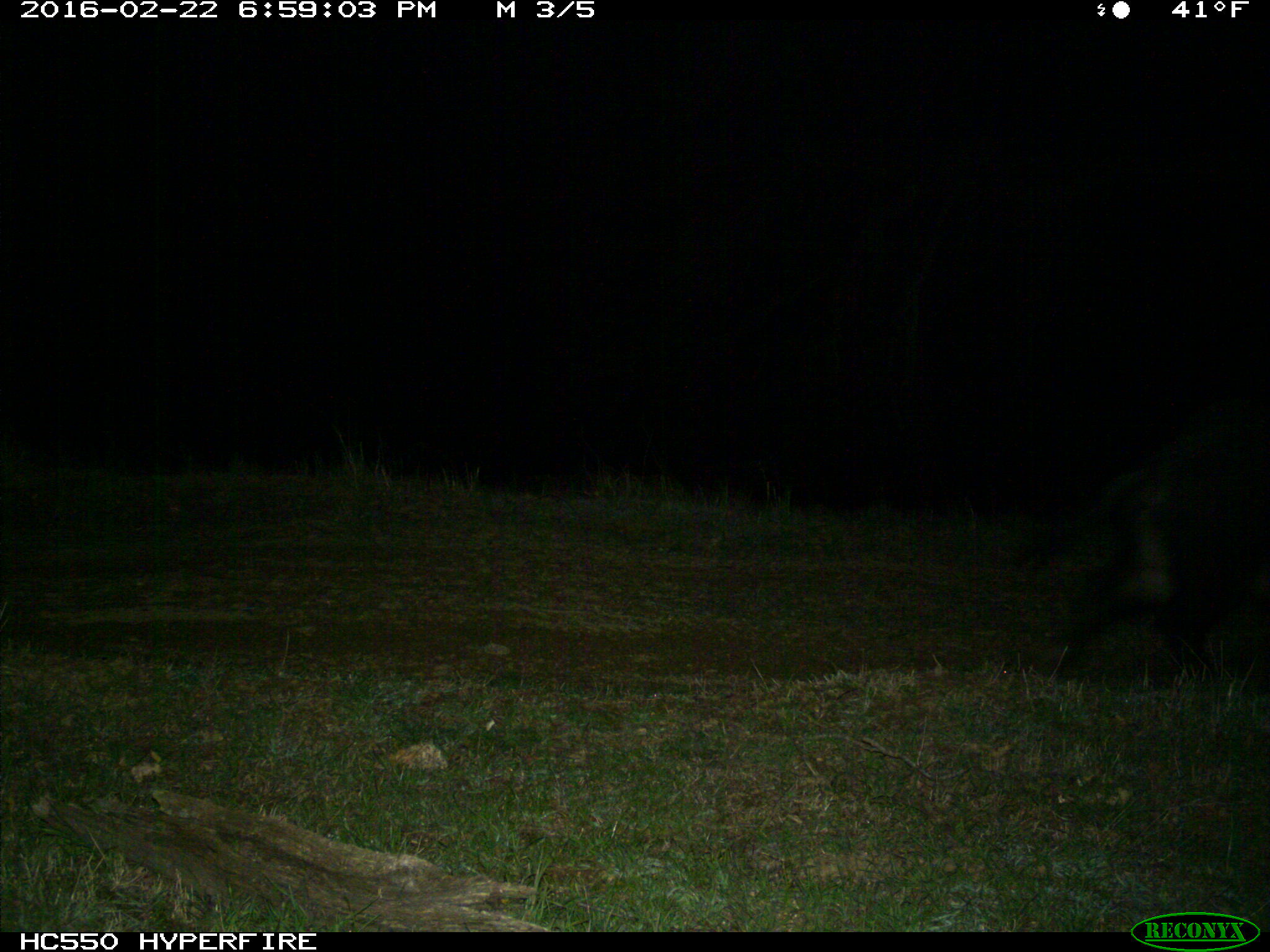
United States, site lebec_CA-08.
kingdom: Animalia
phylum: Chordata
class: Mammalia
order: Artiodactyla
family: Suidae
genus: Sus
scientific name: Sus scrofa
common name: wild boar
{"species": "Sus scrofa (wild boar)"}